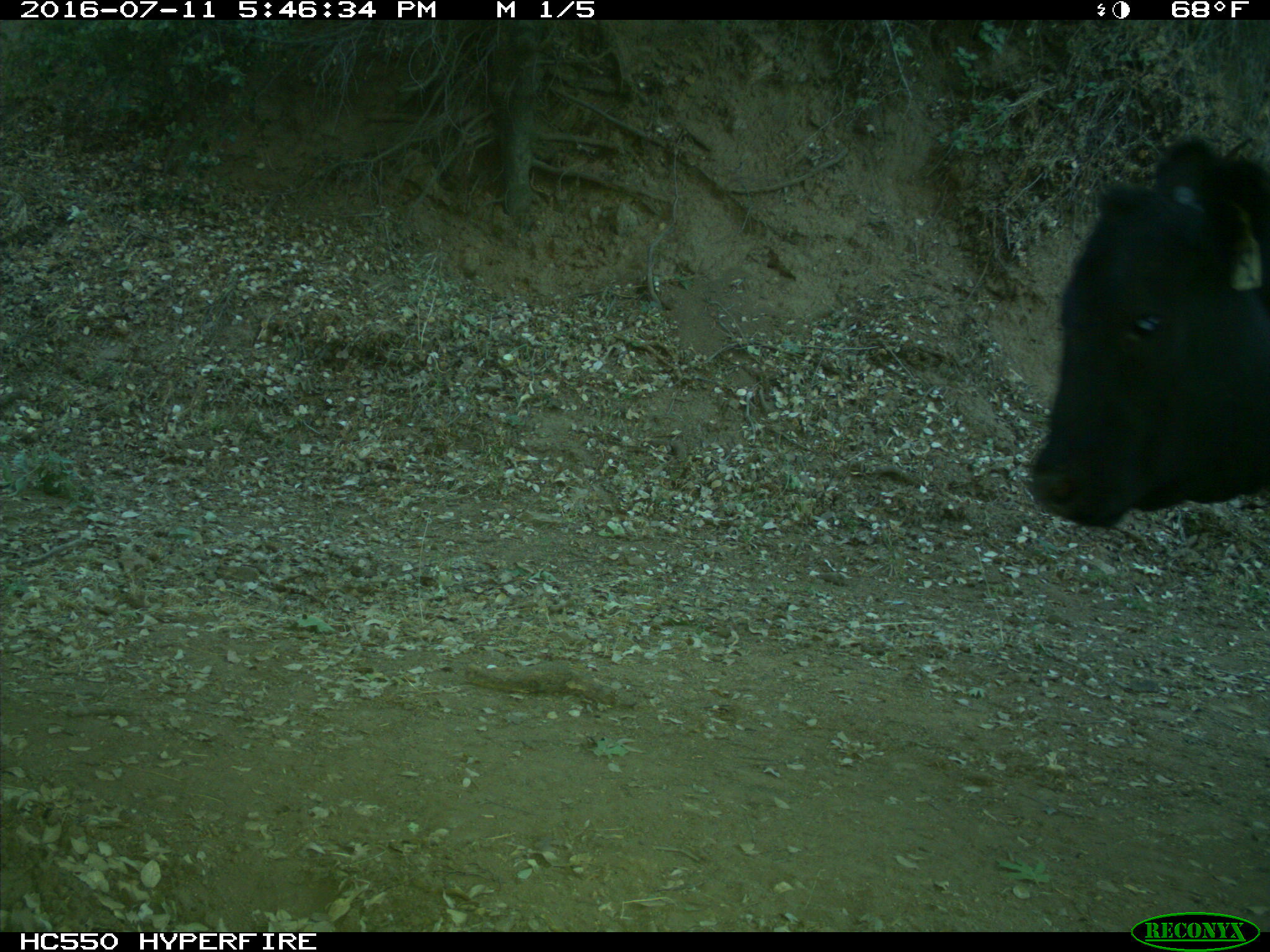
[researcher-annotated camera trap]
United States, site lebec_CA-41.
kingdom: Animalia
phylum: Chordata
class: Mammalia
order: Artiodactyla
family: Bovidae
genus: Bos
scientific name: Bos taurus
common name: domestic cow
Bos taurus (domestic cow).